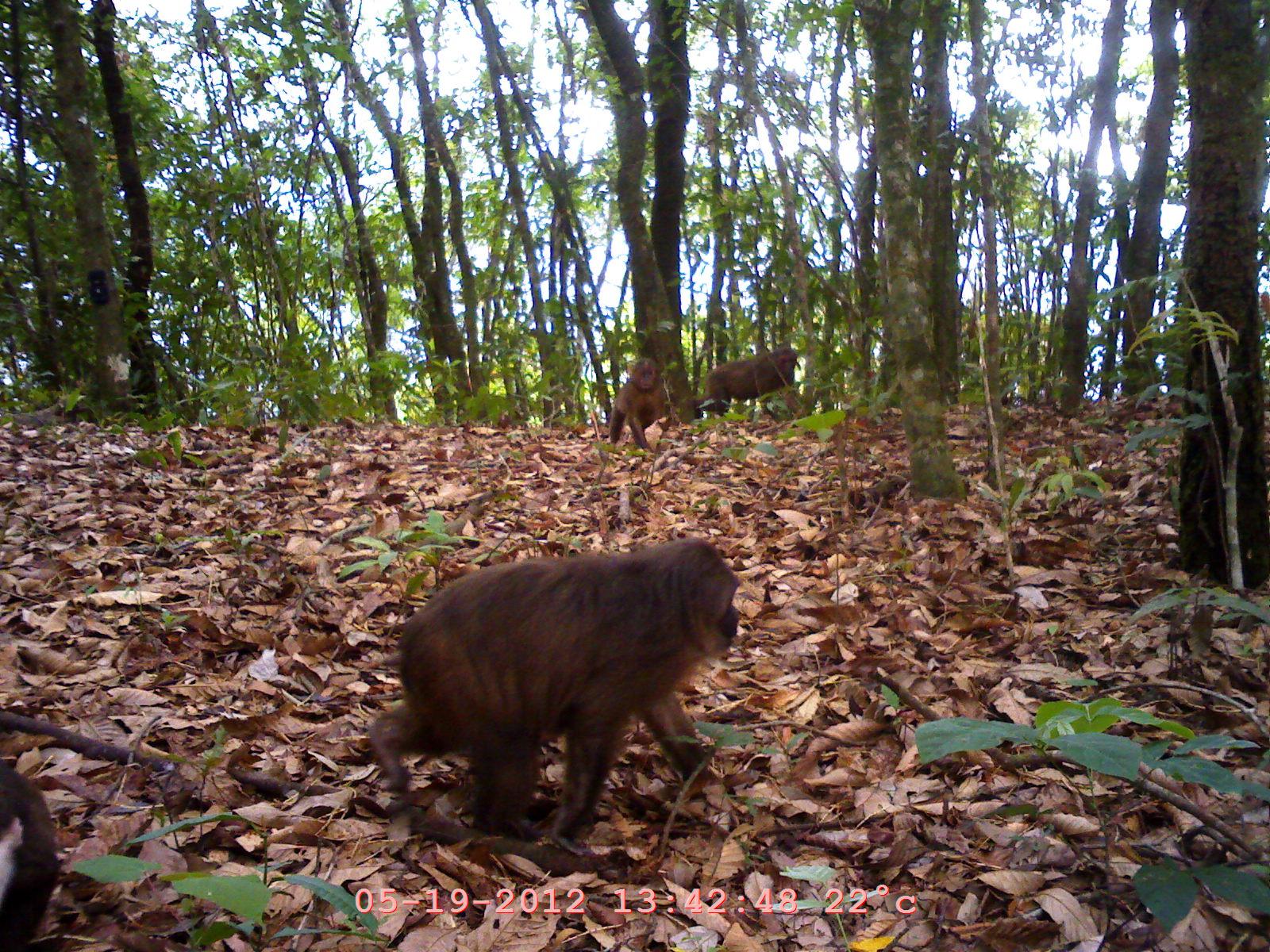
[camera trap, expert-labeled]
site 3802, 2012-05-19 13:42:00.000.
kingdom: Animalia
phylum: Chordata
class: Mammalia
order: Primates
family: Cercopithecidae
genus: Macaca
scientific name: Macaca arctoides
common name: stump-tailed macaque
Macaca arctoides (stump-tailed macaque), count 2.